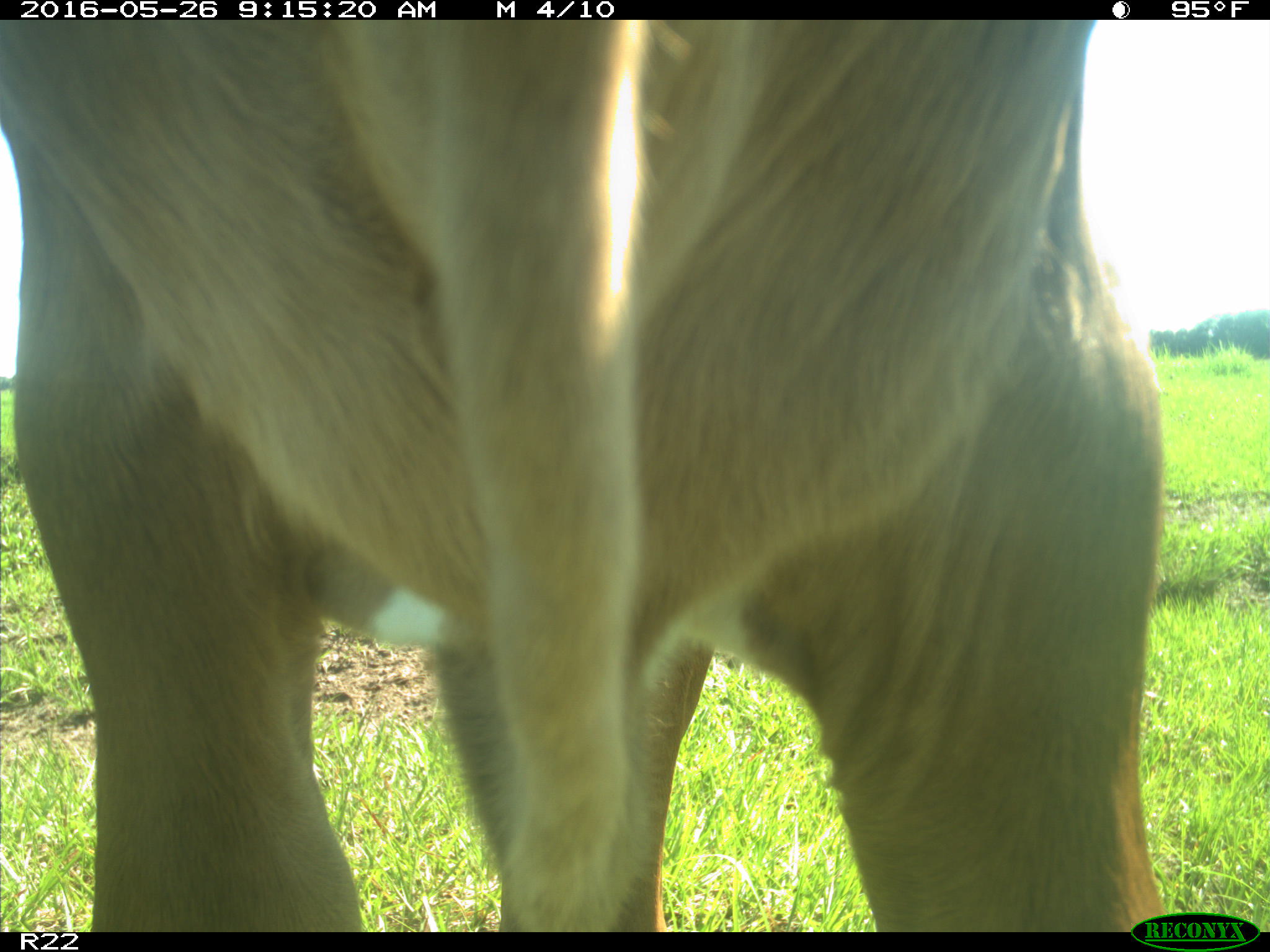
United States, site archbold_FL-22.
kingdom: Animalia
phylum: Chordata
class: Mammalia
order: Artiodactyla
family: Bovidae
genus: Bos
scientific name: Bos taurus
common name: domestic cow